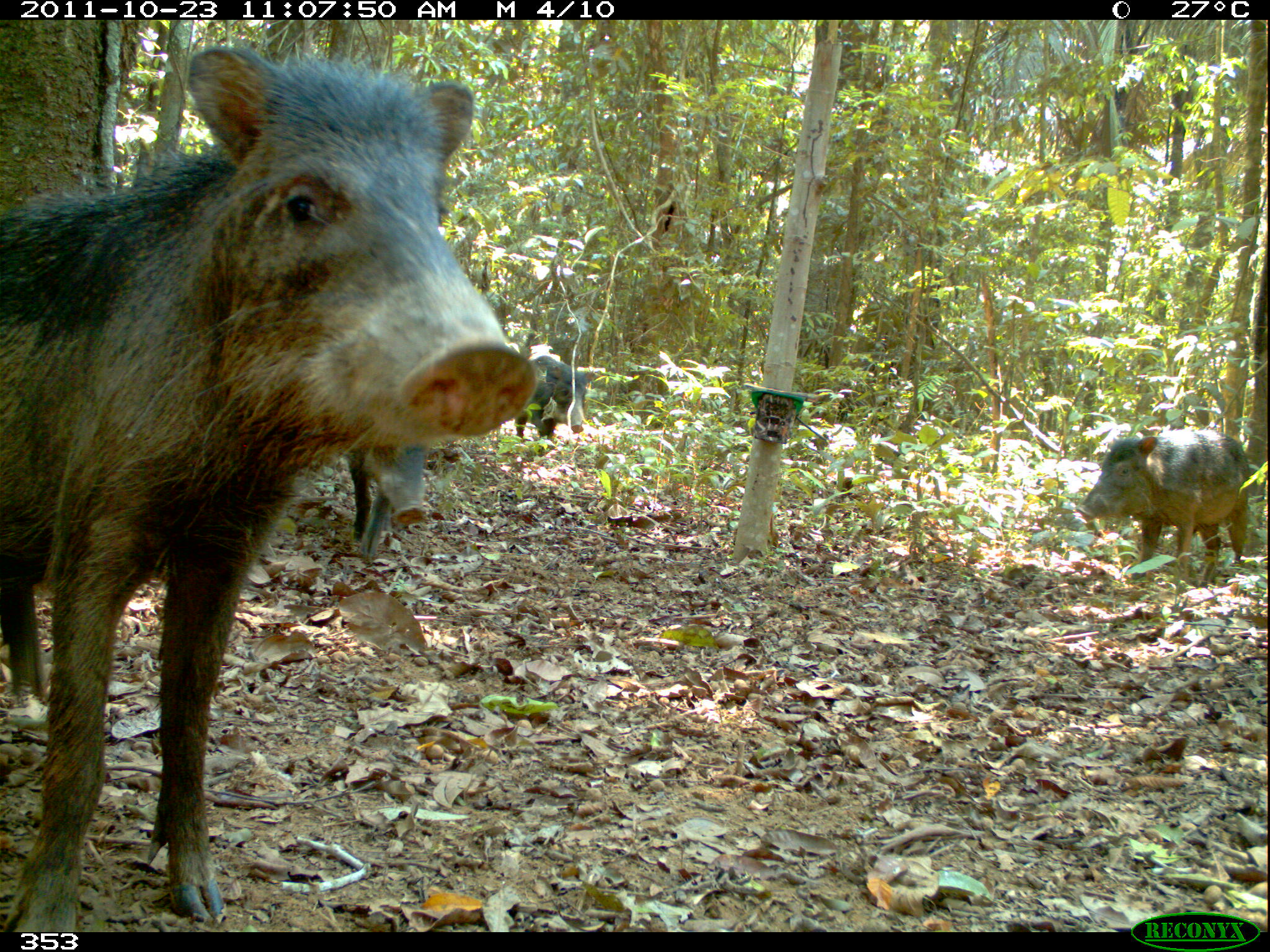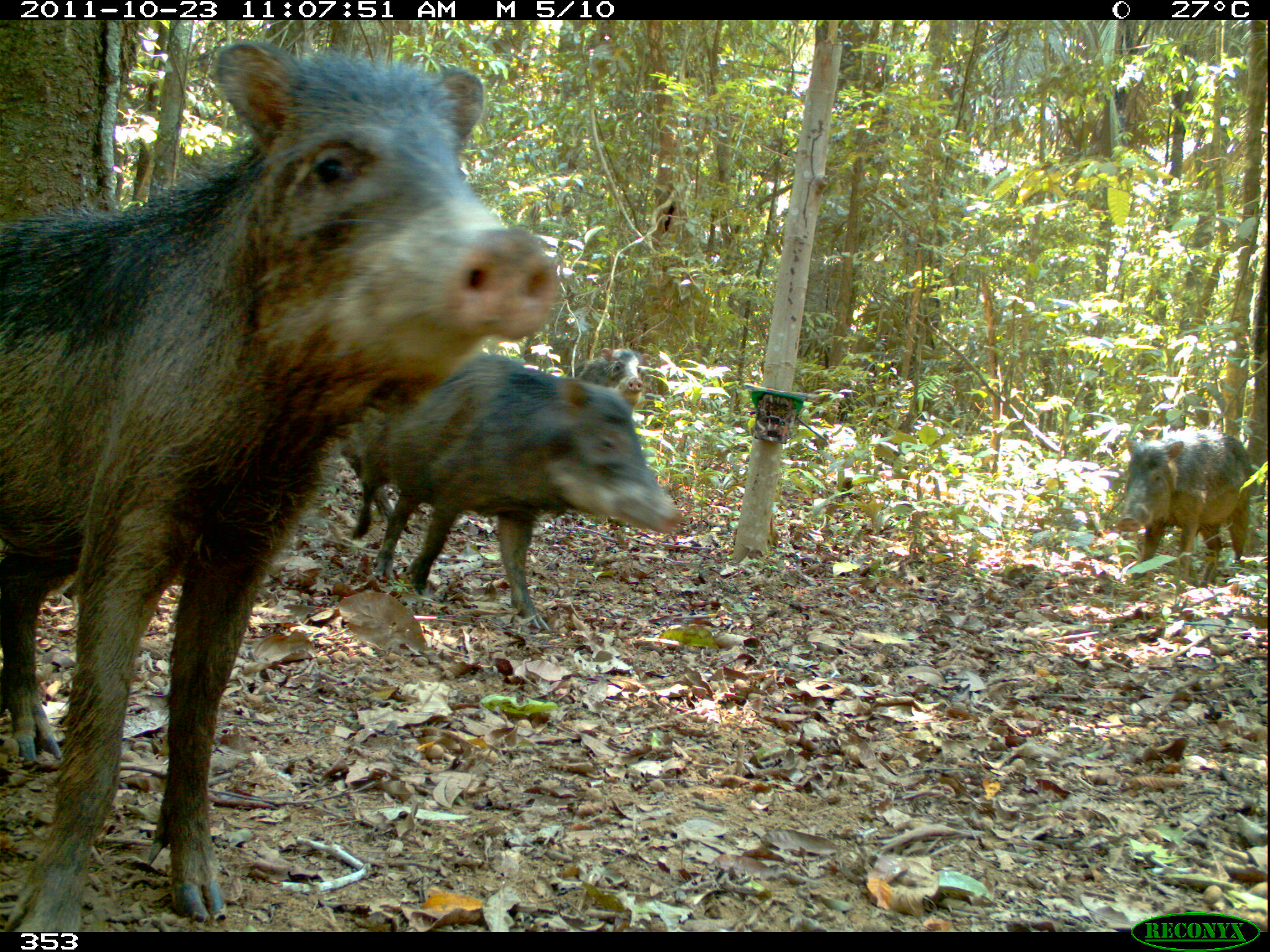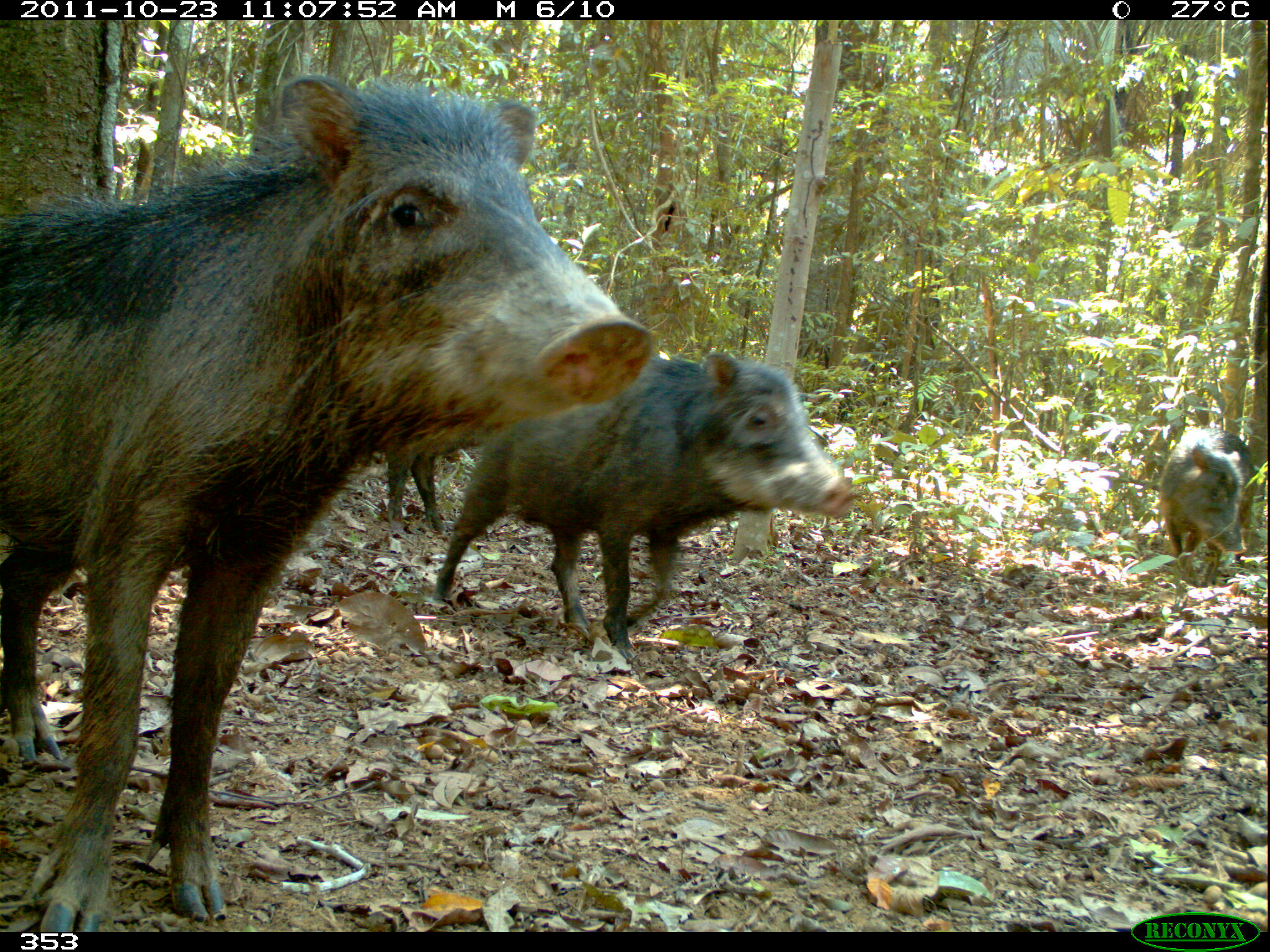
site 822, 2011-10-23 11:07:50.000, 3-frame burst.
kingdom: Animalia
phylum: Chordata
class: Mammalia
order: Artiodactyla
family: Tayassuidae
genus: Tayassu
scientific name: Tayassu pecari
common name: white-lipped peccary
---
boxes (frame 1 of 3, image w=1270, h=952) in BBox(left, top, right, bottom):
tayassu pecari: BBox(0, 44, 540, 932); BBox(1077, 426, 1249, 570); BBox(346, 442, 431, 557); BBox(514, 356, 600, 451); BBox(433, 494, 442, 502)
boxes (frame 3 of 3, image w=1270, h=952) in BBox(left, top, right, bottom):
tayassu pecari: BBox(0, 69, 659, 929); BBox(433, 353, 856, 662); BBox(1156, 428, 1259, 587); BBox(383, 435, 479, 529)